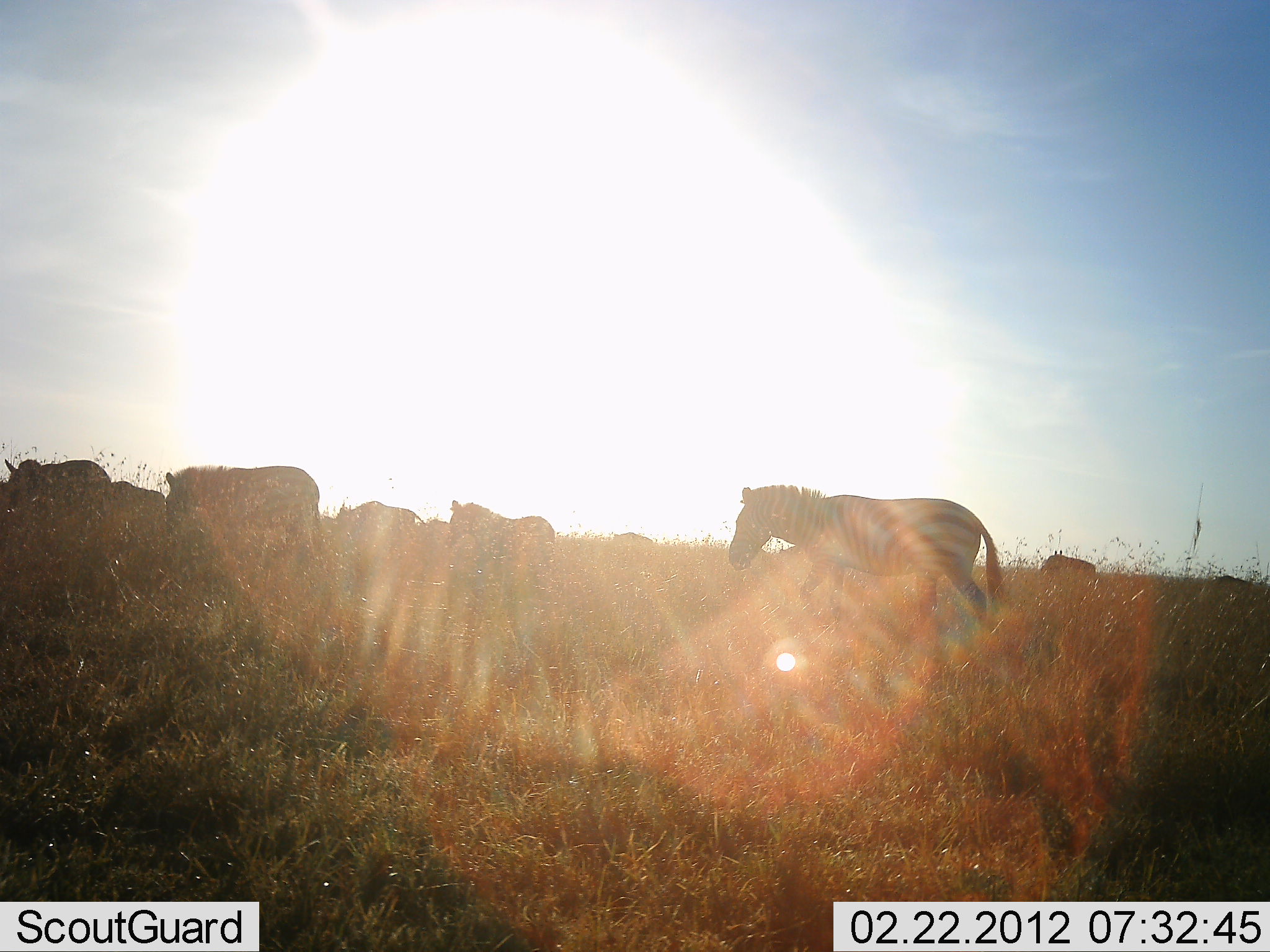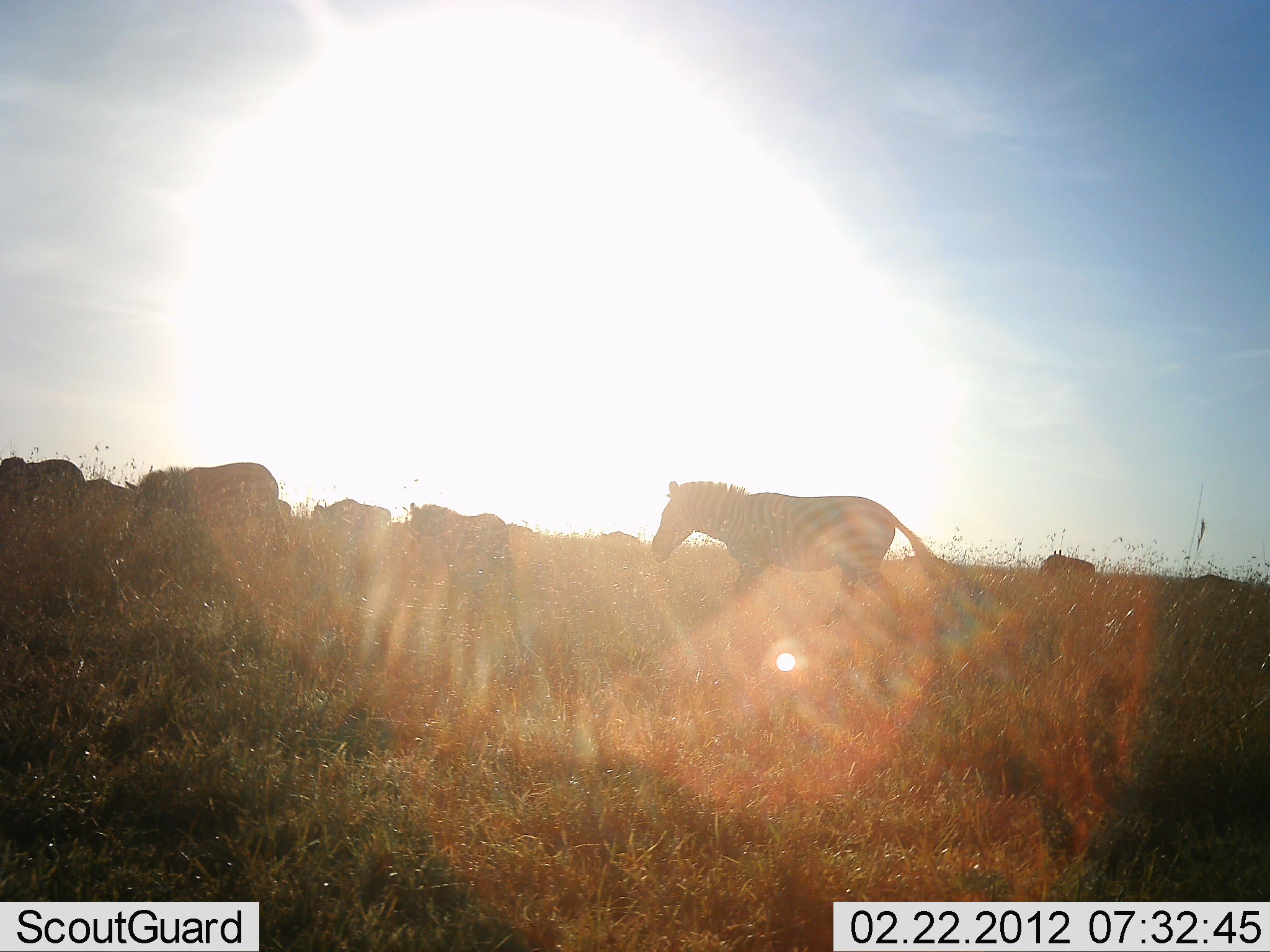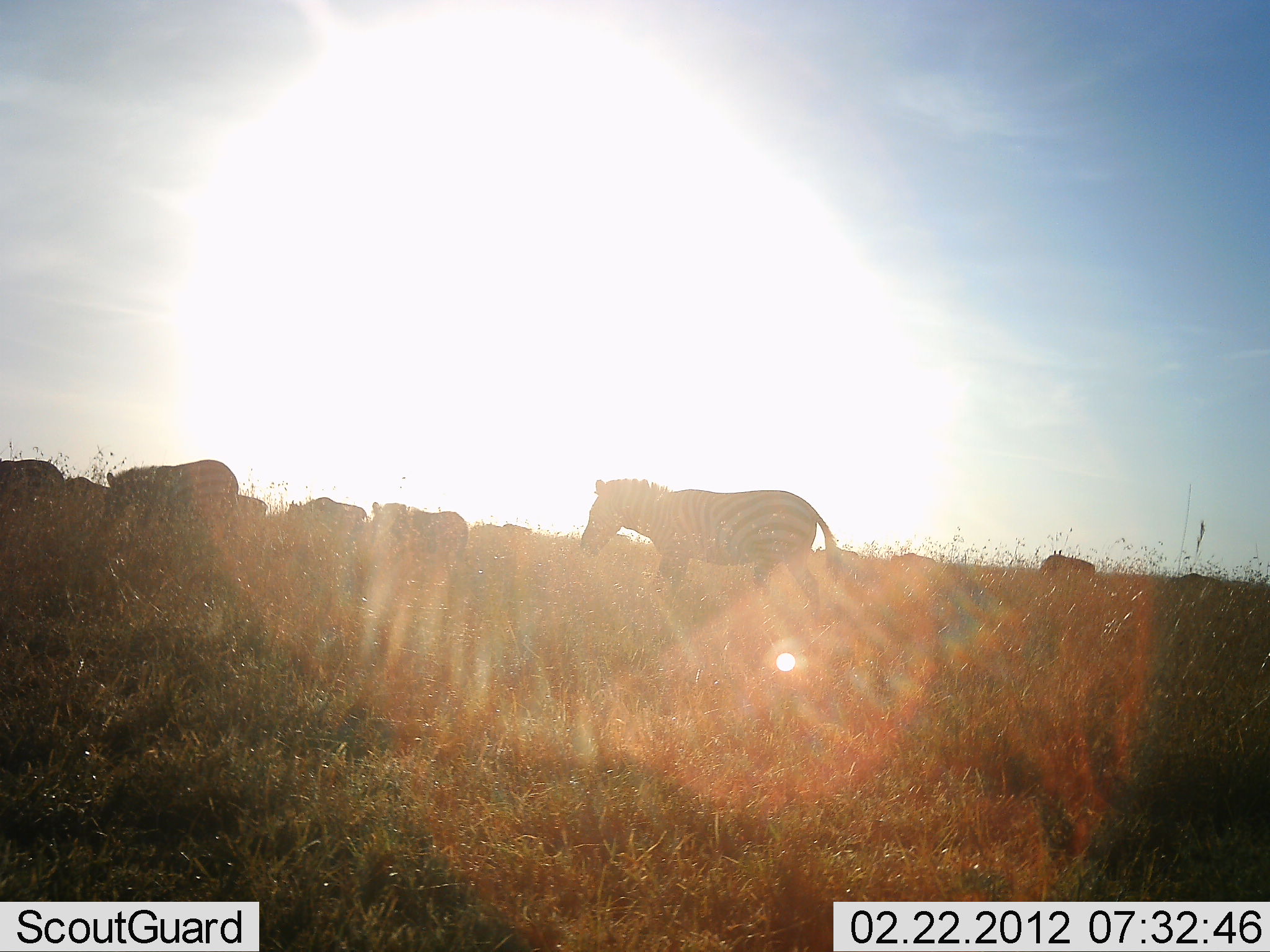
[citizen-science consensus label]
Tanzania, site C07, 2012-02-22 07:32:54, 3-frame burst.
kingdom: Animalia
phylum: Chordata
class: Mammalia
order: Perissodactyla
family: Equidae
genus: Equus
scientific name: Equus quagga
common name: plains zebra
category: zebra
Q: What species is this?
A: Zebra (plains zebra) (Equus quagga).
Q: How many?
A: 6.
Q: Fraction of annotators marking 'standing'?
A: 0%.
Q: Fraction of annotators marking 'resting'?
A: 0%.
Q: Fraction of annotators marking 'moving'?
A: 100%.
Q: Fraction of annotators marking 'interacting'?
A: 0%.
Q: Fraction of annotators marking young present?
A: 7%.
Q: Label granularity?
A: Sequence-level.